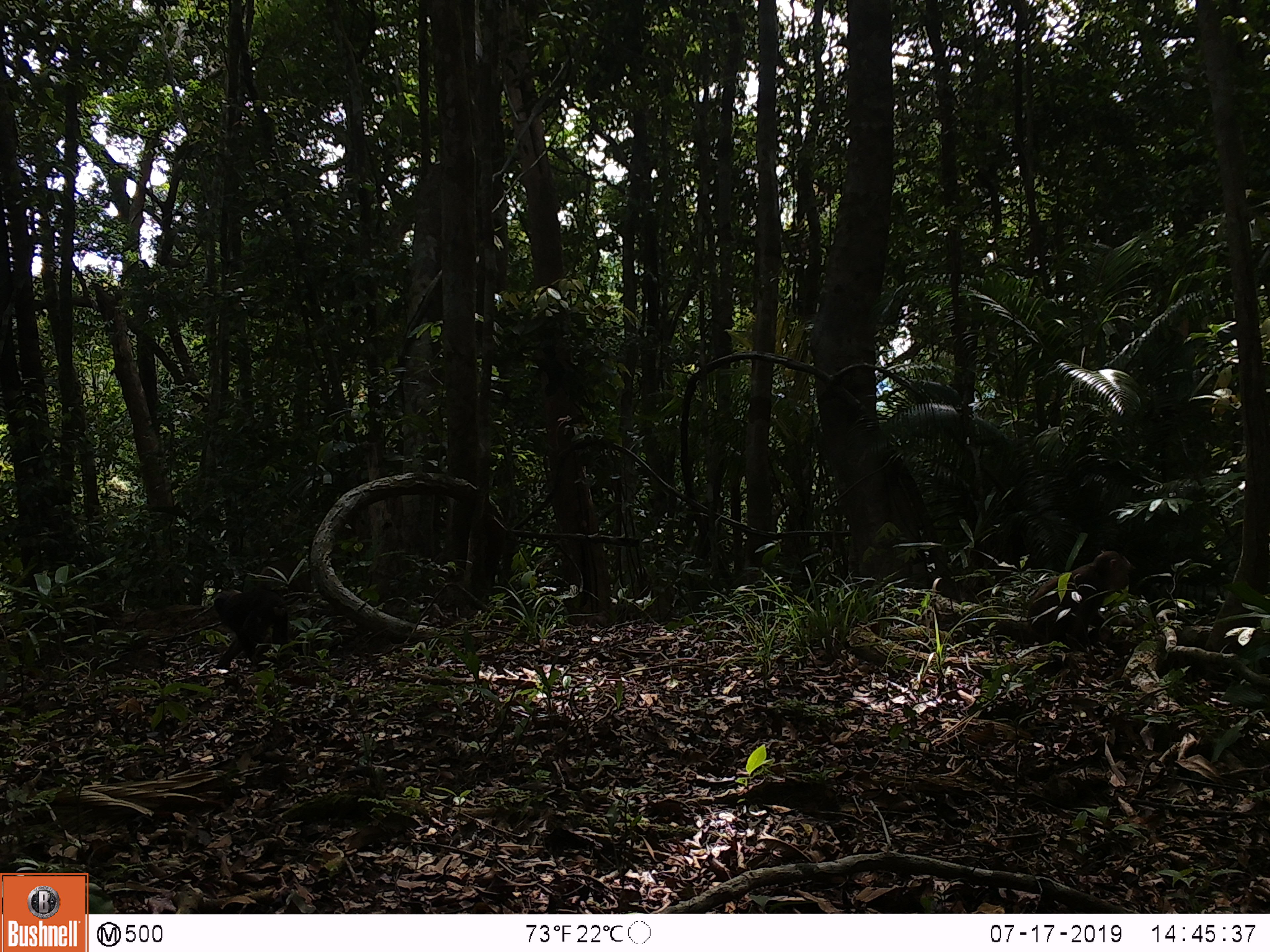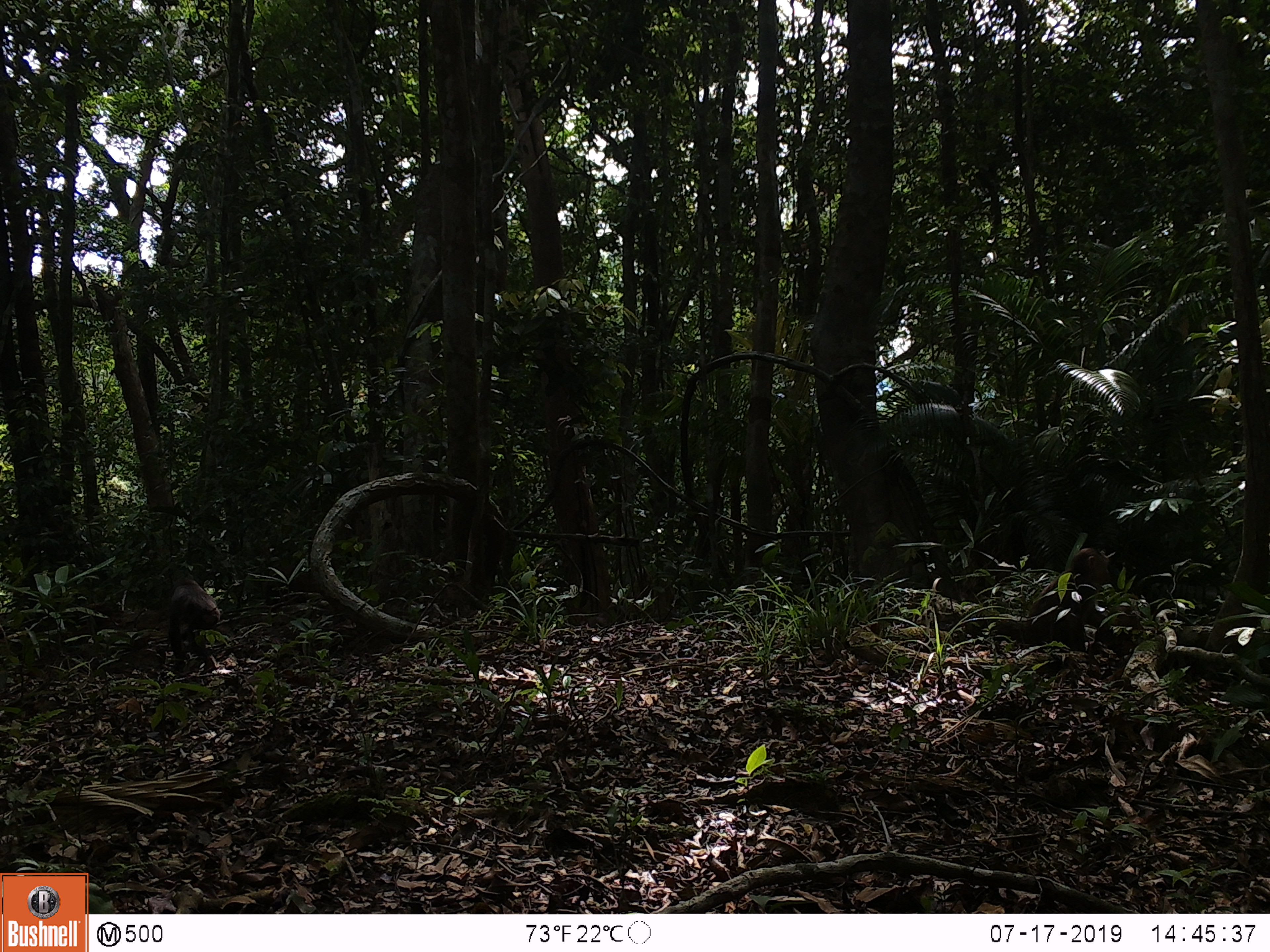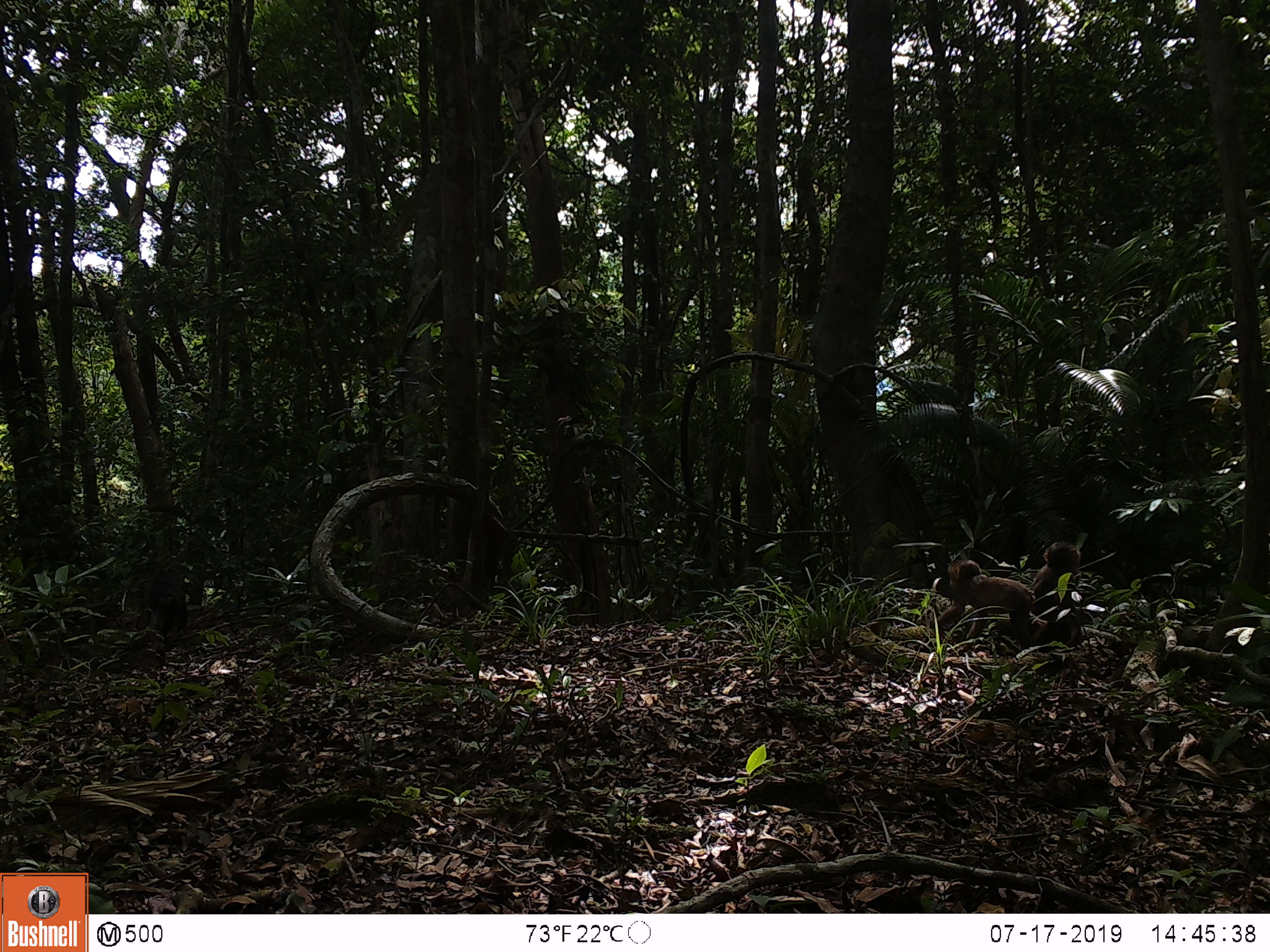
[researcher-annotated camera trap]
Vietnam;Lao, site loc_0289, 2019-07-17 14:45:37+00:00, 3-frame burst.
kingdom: Animalia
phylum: Chordata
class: Mammalia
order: Primates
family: Cercopithecidae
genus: Macaca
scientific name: Macaca arctoides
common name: stump-tailed macaque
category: stump tailed macaque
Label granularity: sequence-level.